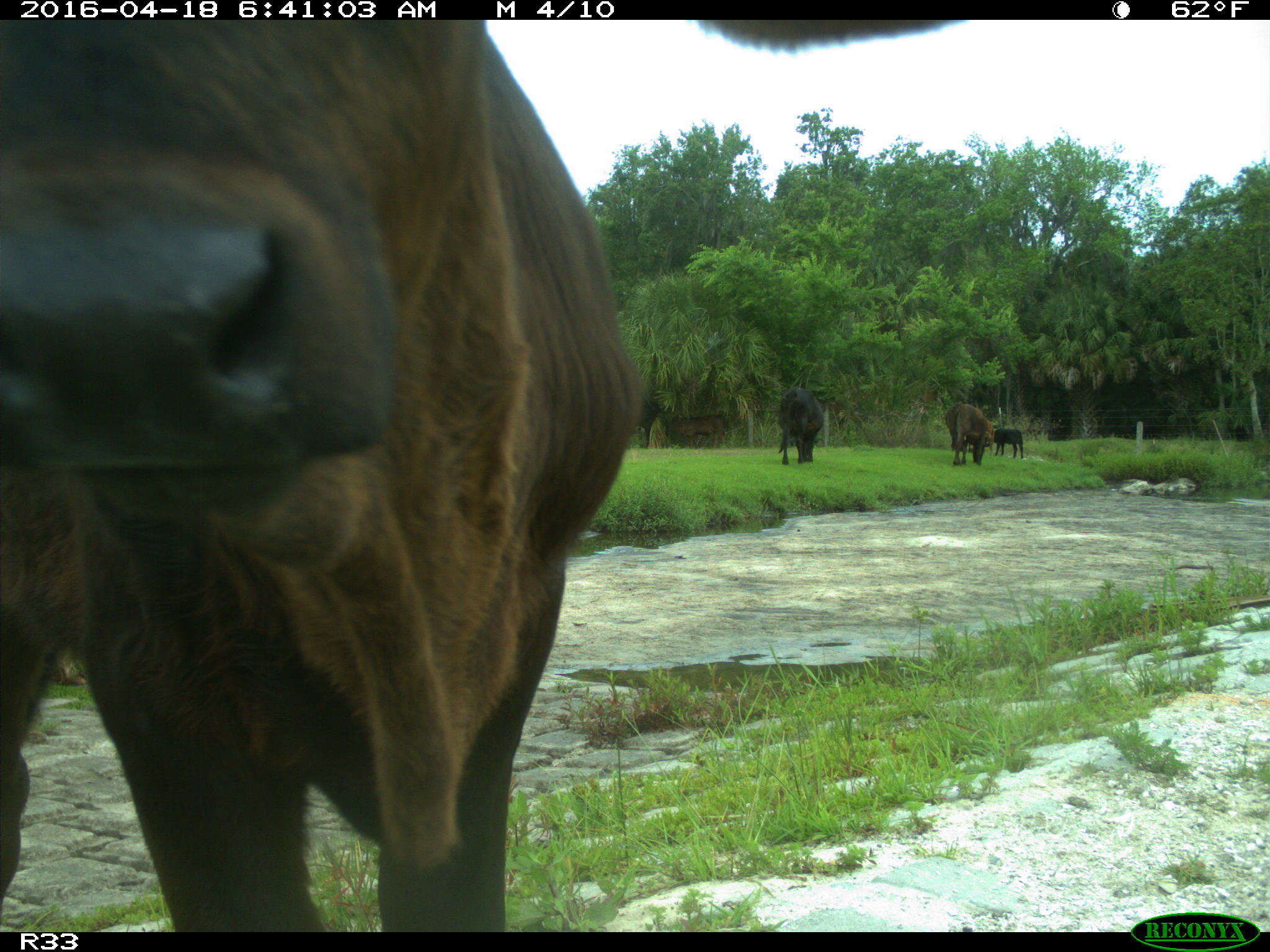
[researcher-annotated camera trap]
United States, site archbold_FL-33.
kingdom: Animalia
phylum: Chordata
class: Mammalia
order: Artiodactyla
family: Bovidae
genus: Bos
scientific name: Bos taurus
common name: domestic cow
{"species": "Bos taurus (domestic cow)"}